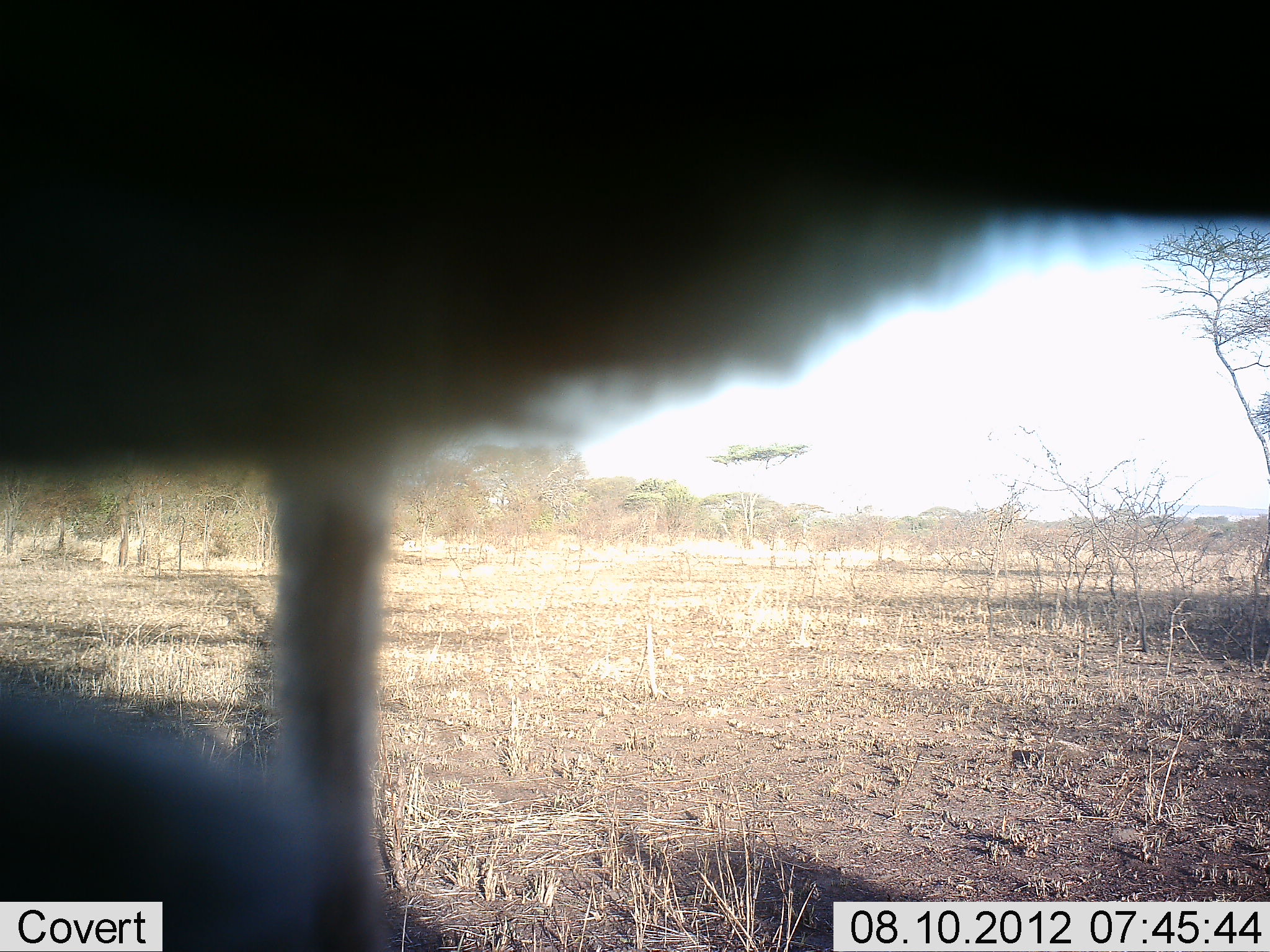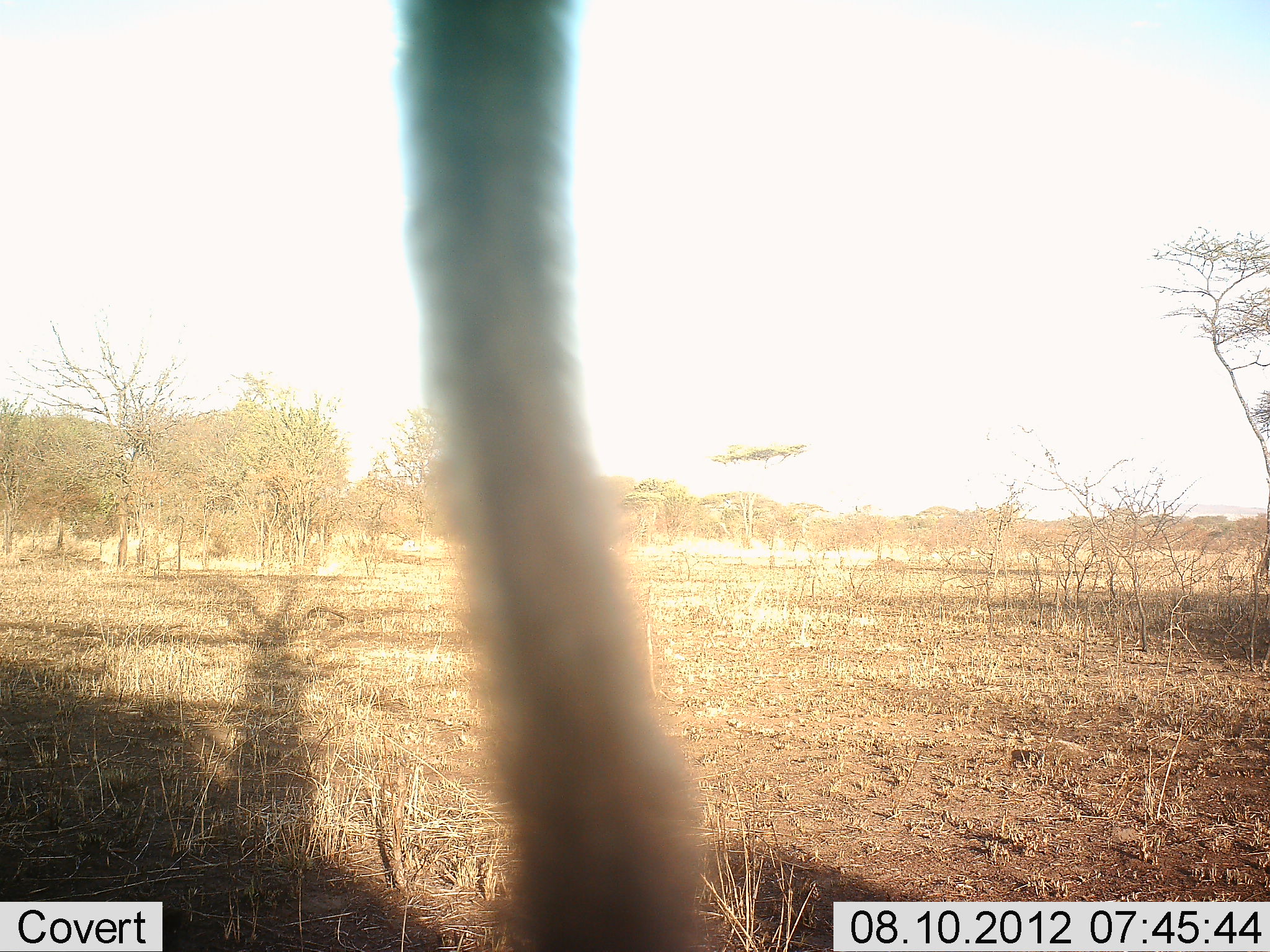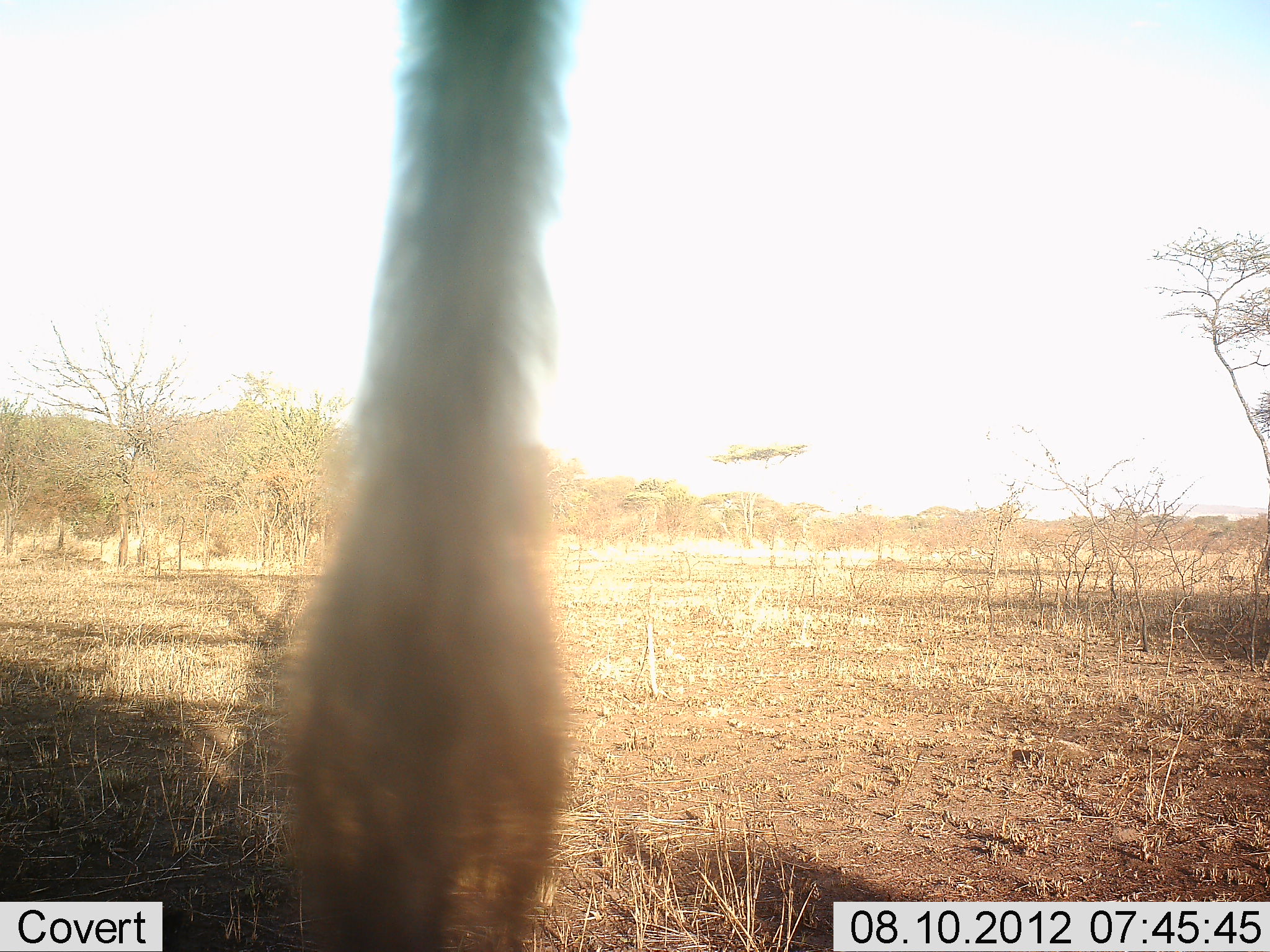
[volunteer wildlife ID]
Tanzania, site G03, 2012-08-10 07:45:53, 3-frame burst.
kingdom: Animalia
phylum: Chordata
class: Aves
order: Struthioniformes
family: Struthionidae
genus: Struthio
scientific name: Struthio camelus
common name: ostrich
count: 1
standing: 67%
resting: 0%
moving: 33%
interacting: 0%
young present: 0%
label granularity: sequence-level